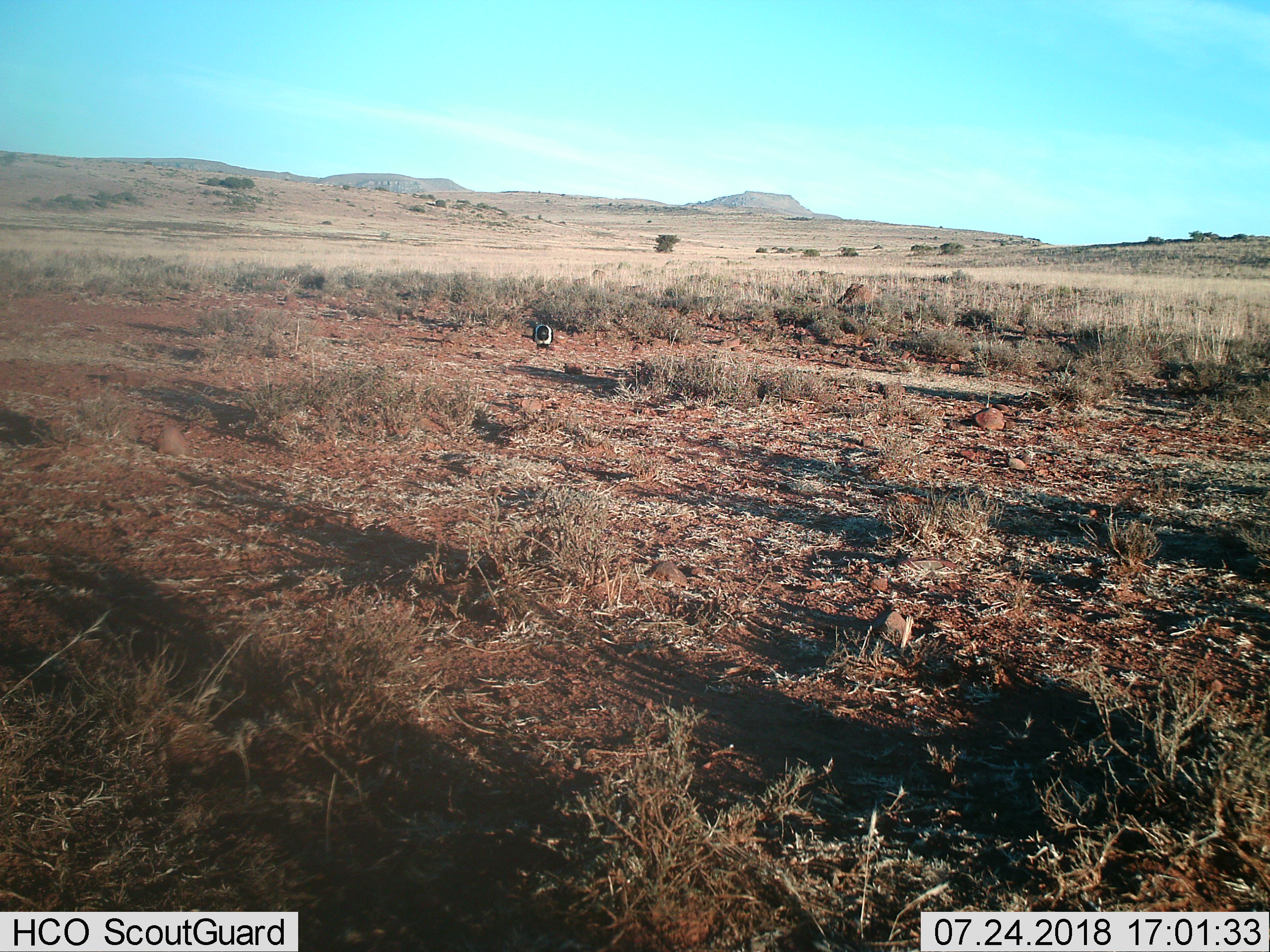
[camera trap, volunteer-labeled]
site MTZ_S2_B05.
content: unidentified animal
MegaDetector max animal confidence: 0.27